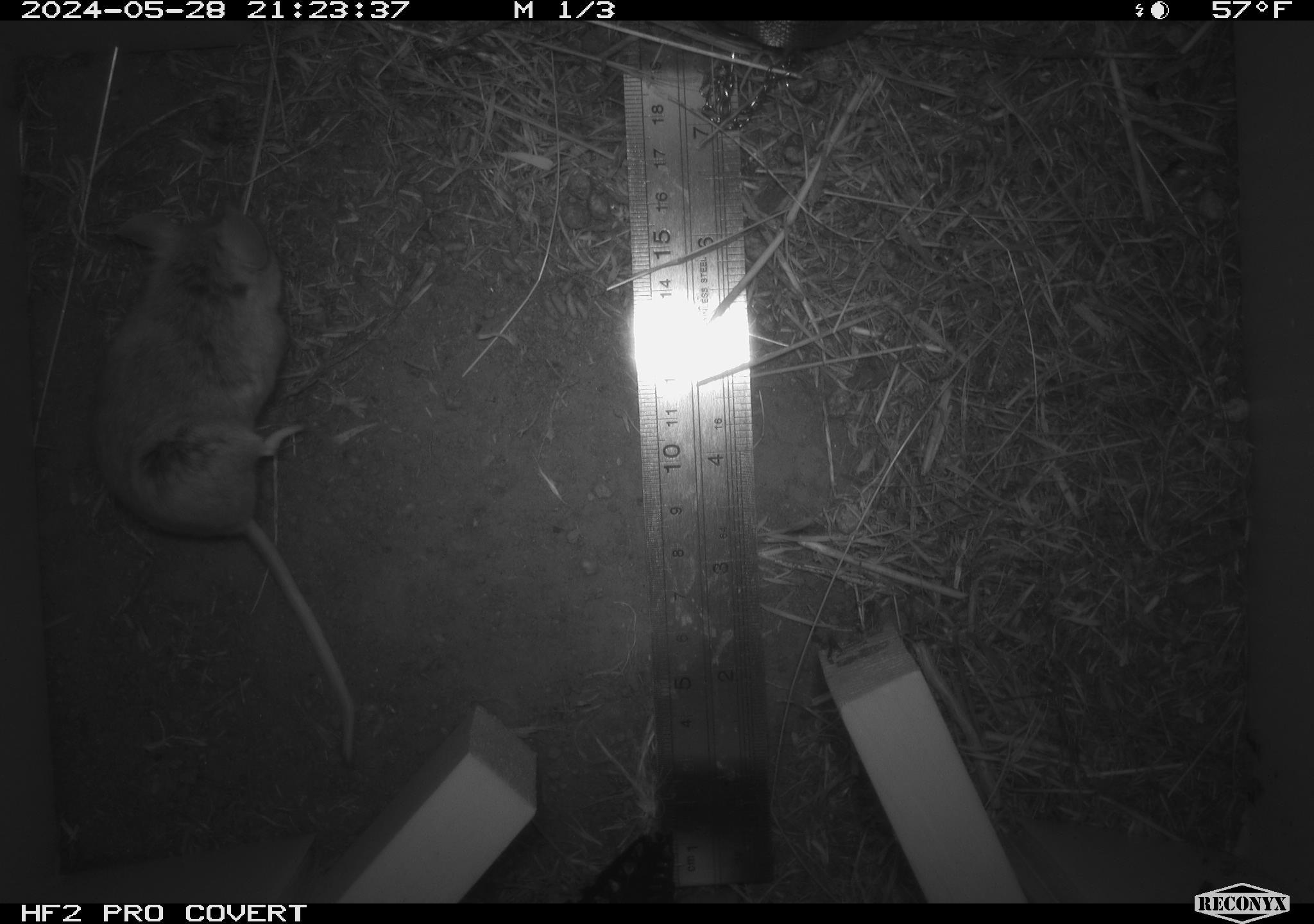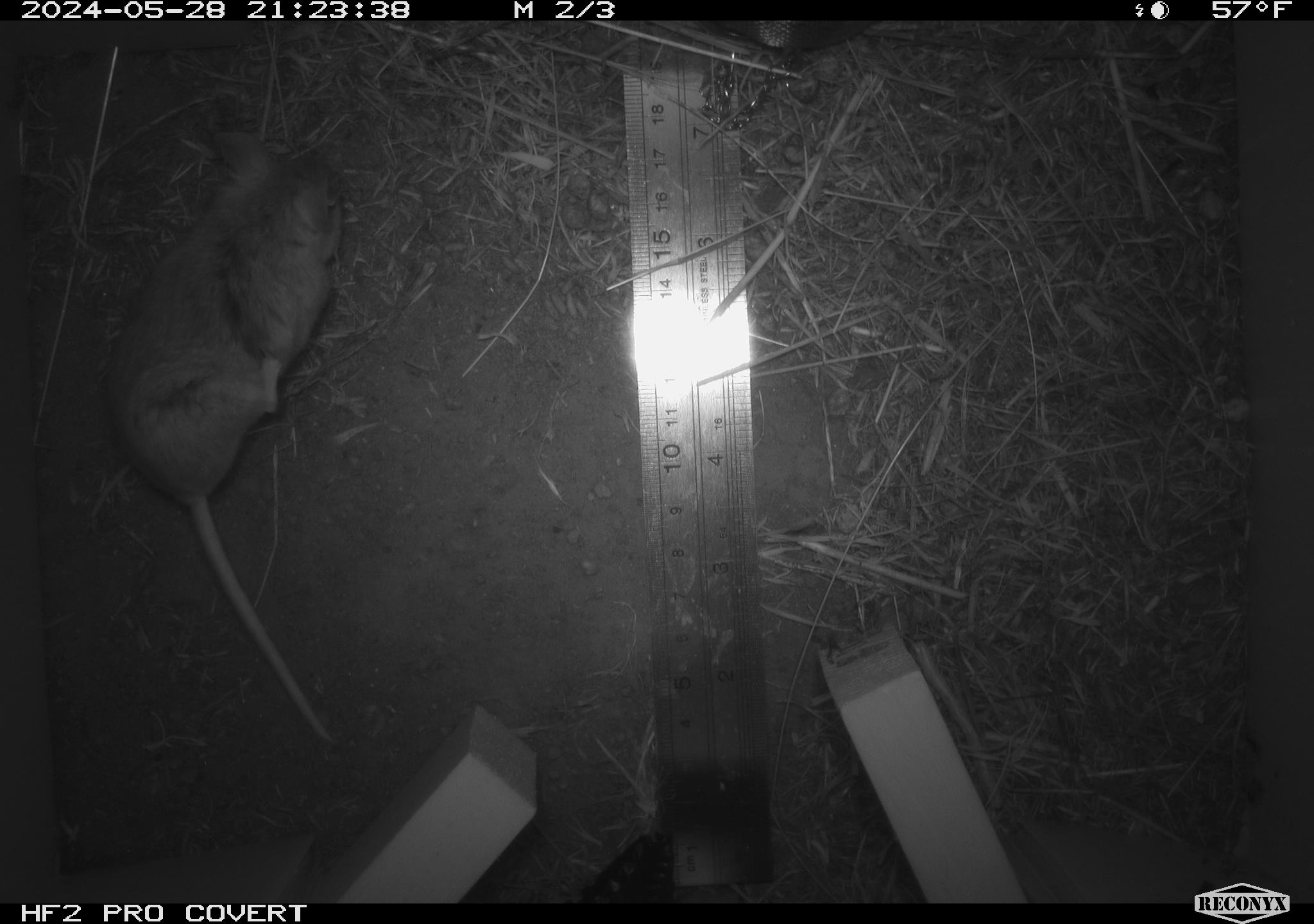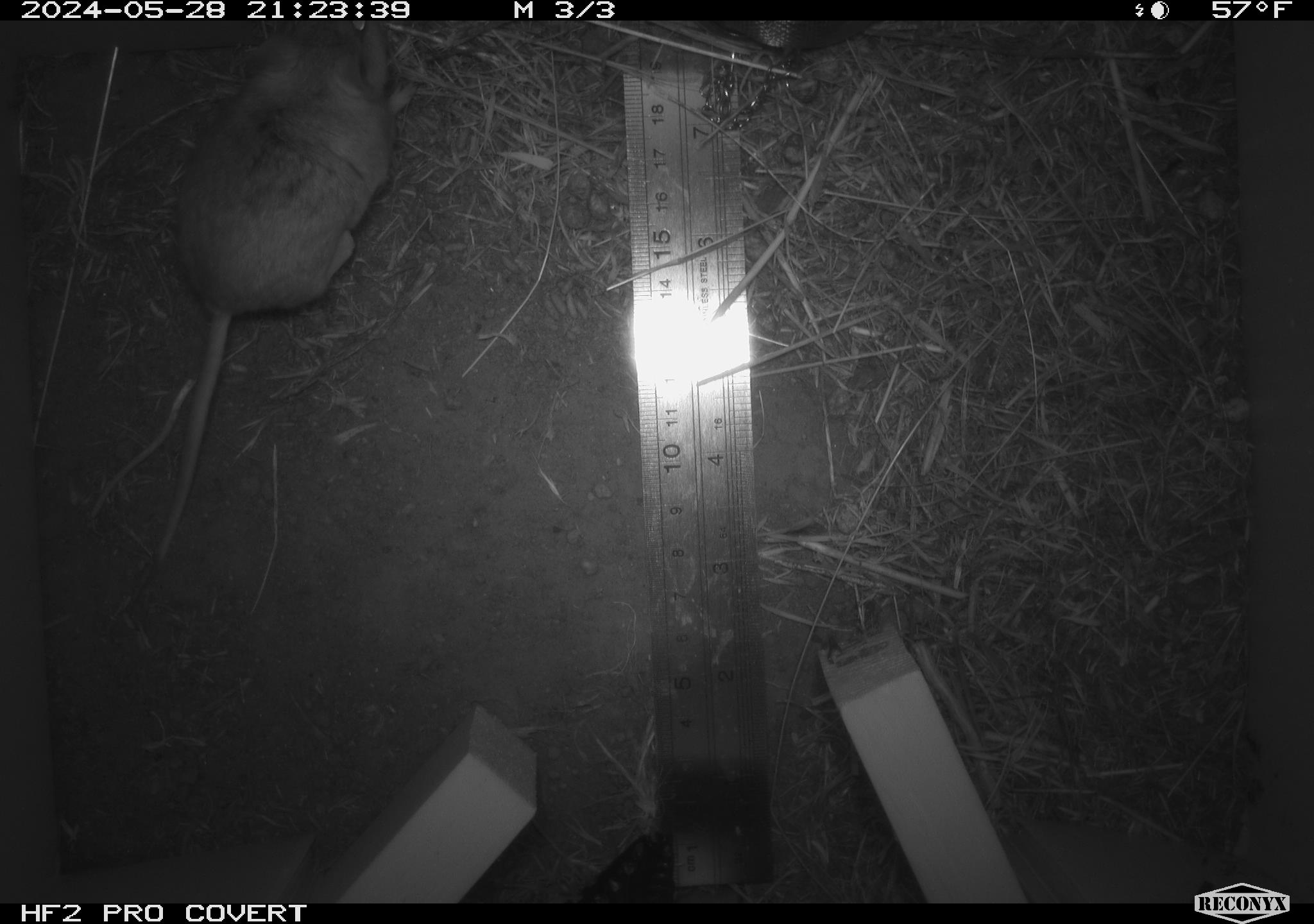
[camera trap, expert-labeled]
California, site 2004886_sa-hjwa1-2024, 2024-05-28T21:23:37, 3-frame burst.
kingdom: Animalia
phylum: Chordata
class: Mammalia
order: Rodentia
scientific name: Rodentia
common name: rodent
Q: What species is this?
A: Rodent (Rodentia).